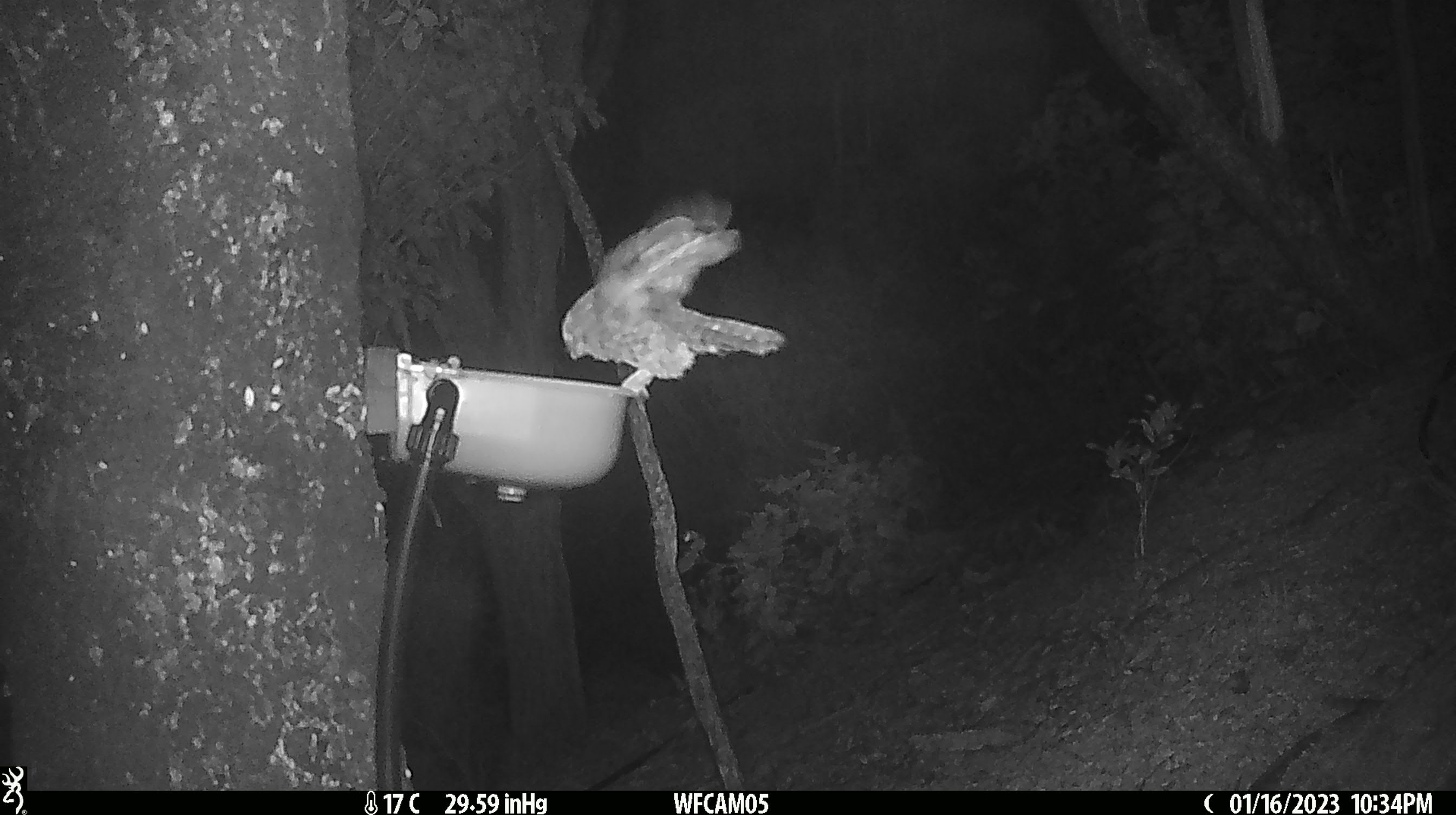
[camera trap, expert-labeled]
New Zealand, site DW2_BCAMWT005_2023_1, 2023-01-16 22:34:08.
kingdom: Animalia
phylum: Chordata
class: Aves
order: Strigiformes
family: Strigidae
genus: Ninox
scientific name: Ninox novaeseelandiae novaeseelandiae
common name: morepork